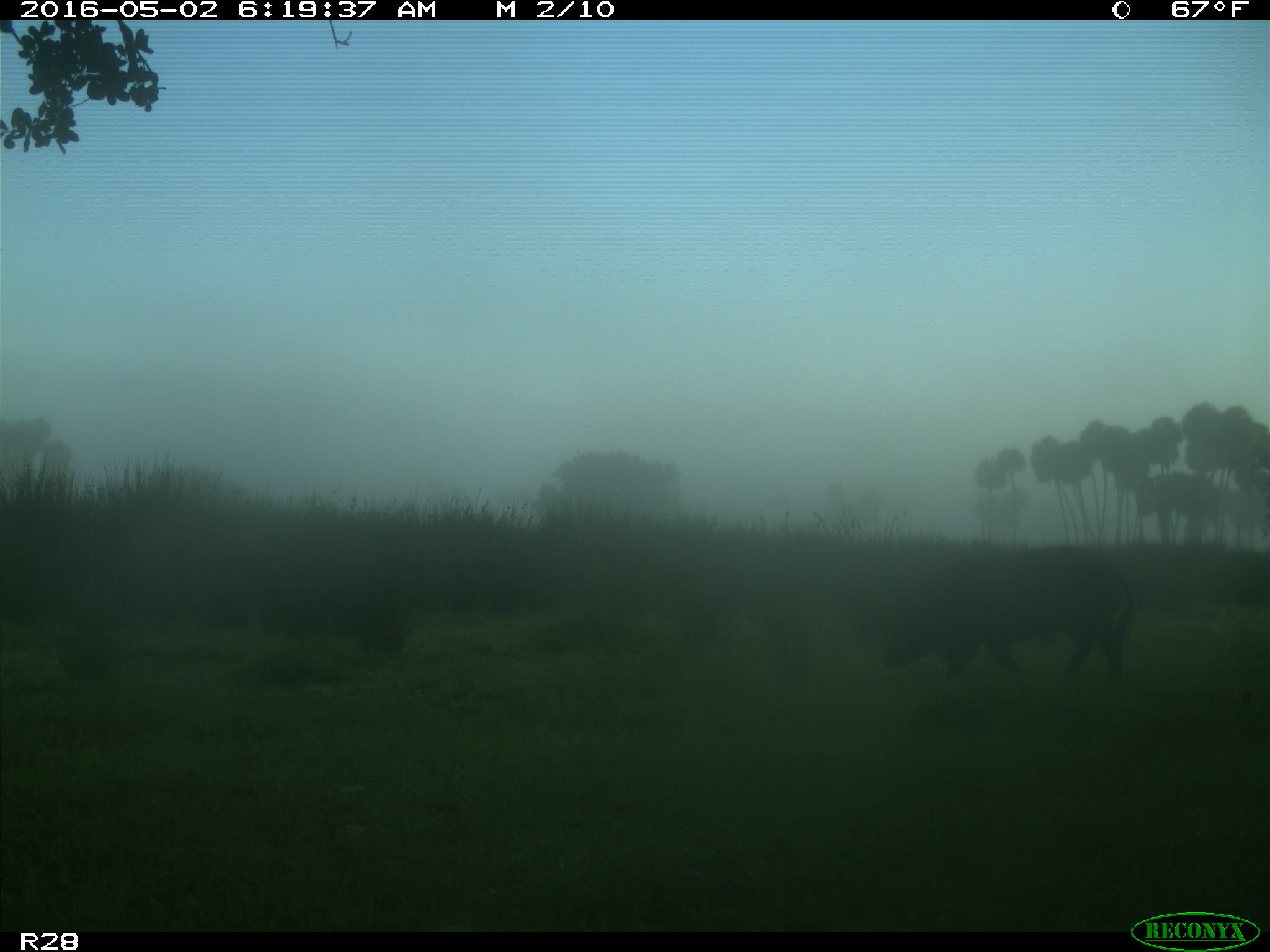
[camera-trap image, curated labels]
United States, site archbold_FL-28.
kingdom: Animalia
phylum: Chordata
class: Mammalia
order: Artiodactyla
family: Suidae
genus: Sus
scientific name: Sus scrofa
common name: wild boar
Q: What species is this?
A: Sus scrofa (wild boar).